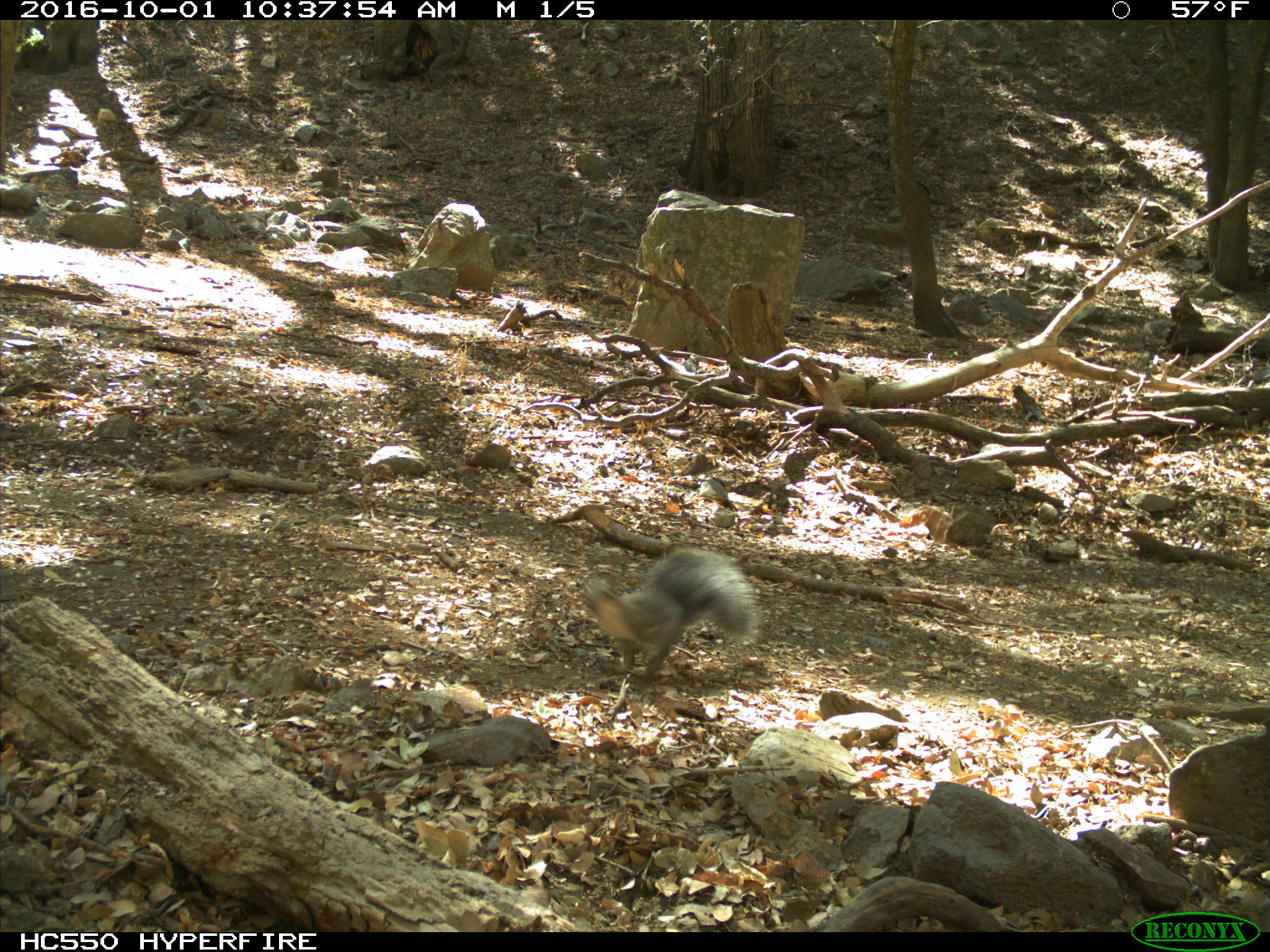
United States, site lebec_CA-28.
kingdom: Animalia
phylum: Chordata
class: Mammalia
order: Rodentia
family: Sciuridae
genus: Sciurus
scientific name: Sciurus carolinensis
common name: eastern gray squirrel